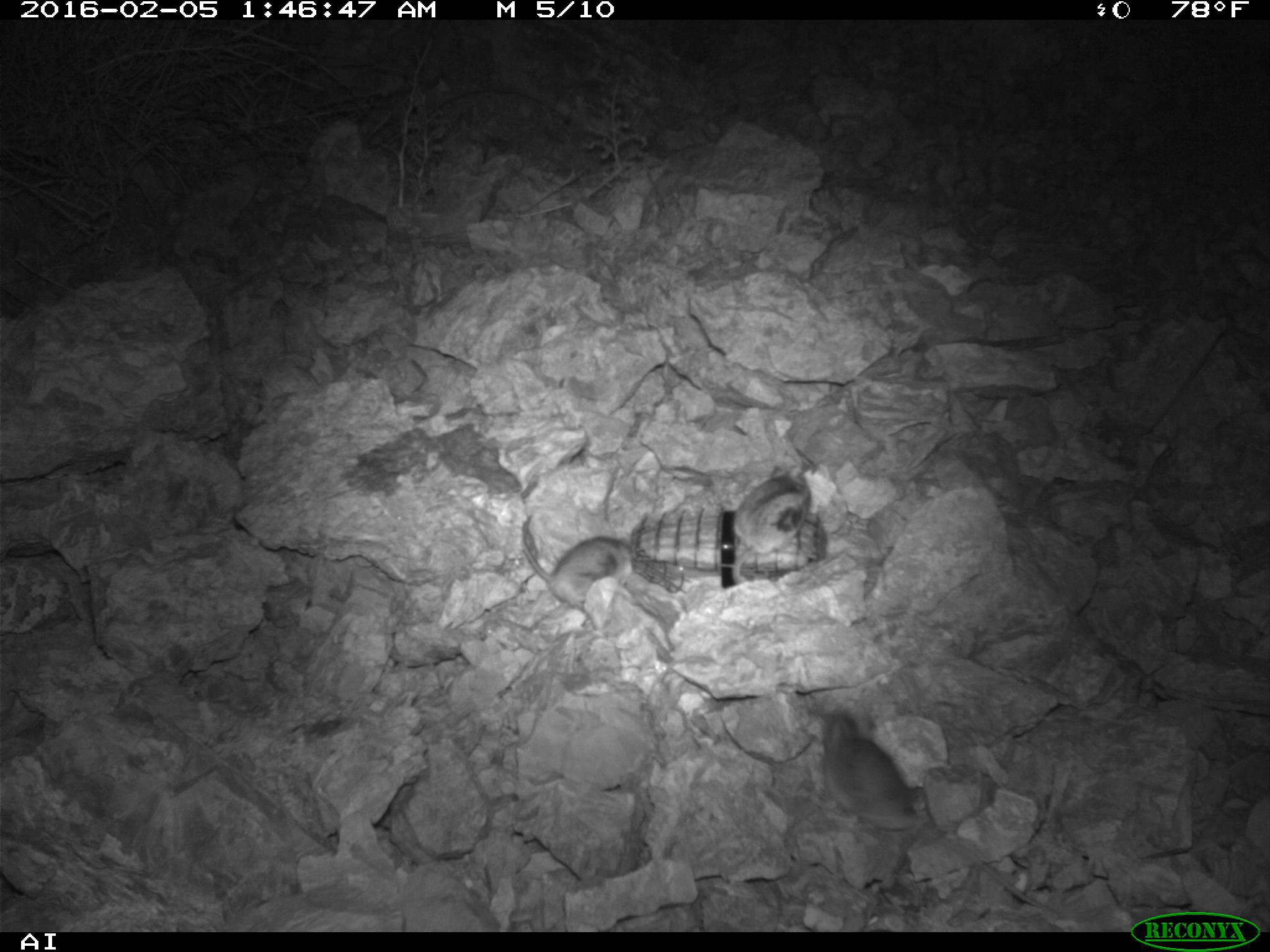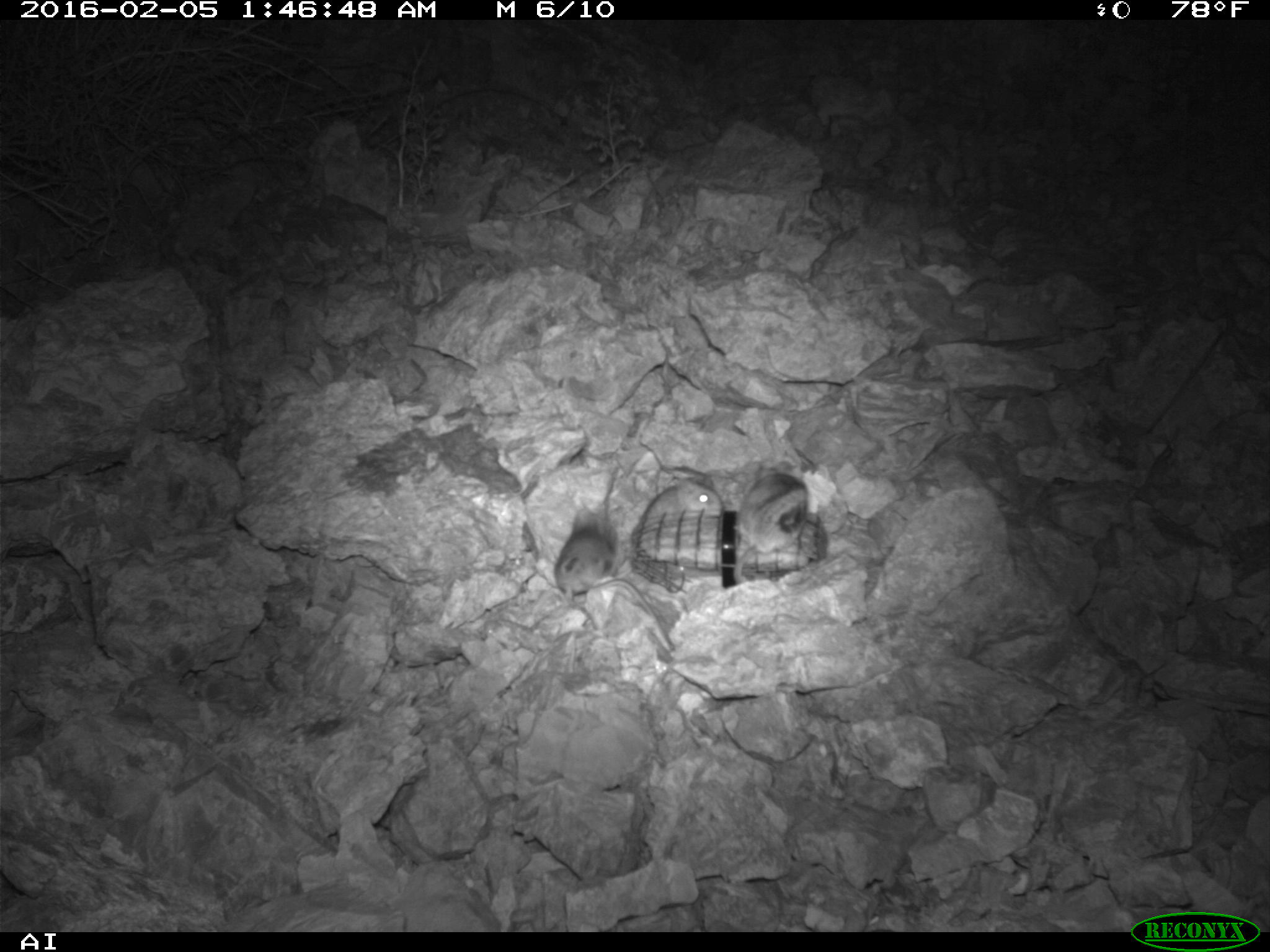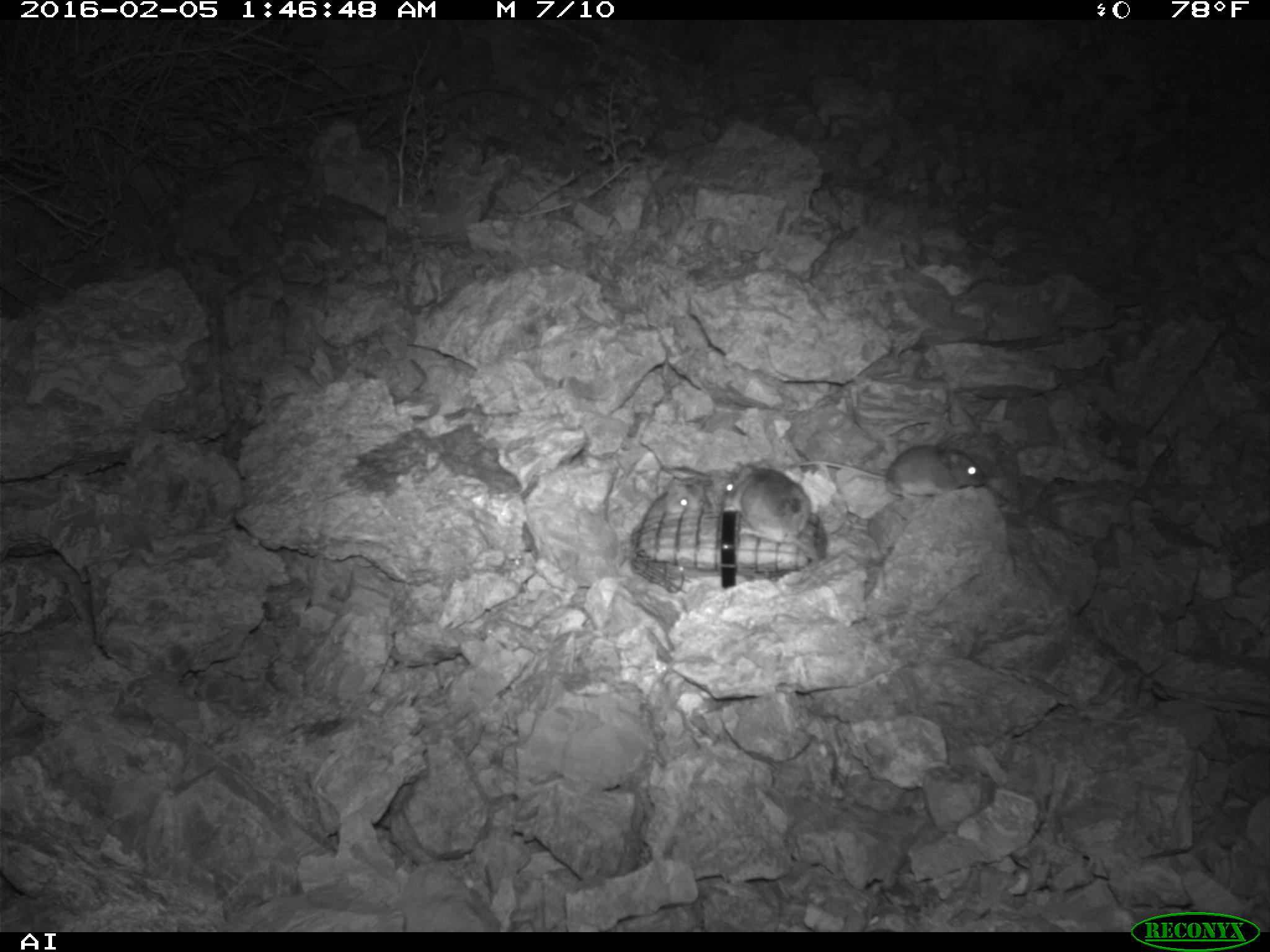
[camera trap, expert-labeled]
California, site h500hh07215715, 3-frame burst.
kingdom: Animalia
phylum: Chordata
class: Mammalia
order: Rodentia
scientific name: Rodentia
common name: rodent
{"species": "rodent (Rodentia)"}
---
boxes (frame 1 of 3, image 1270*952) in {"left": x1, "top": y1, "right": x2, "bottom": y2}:
rodent: {"left": 821, "top": 708, "right": 1055, "bottom": 912}; {"left": 730, "top": 465, "right": 810, "bottom": 583}; {"left": 522, "top": 536, "right": 636, "bottom": 610}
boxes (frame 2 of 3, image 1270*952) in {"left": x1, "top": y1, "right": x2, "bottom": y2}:
rodent: {"left": 554, "top": 508, "right": 675, "bottom": 653}; {"left": 733, "top": 462, "right": 812, "bottom": 585}; {"left": 634, "top": 466, "right": 721, "bottom": 522}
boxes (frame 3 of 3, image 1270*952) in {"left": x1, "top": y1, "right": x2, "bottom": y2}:
rodent: {"left": 781, "top": 444, "right": 988, "bottom": 500}; {"left": 722, "top": 469, "right": 817, "bottom": 565}; {"left": 662, "top": 479, "right": 701, "bottom": 516}